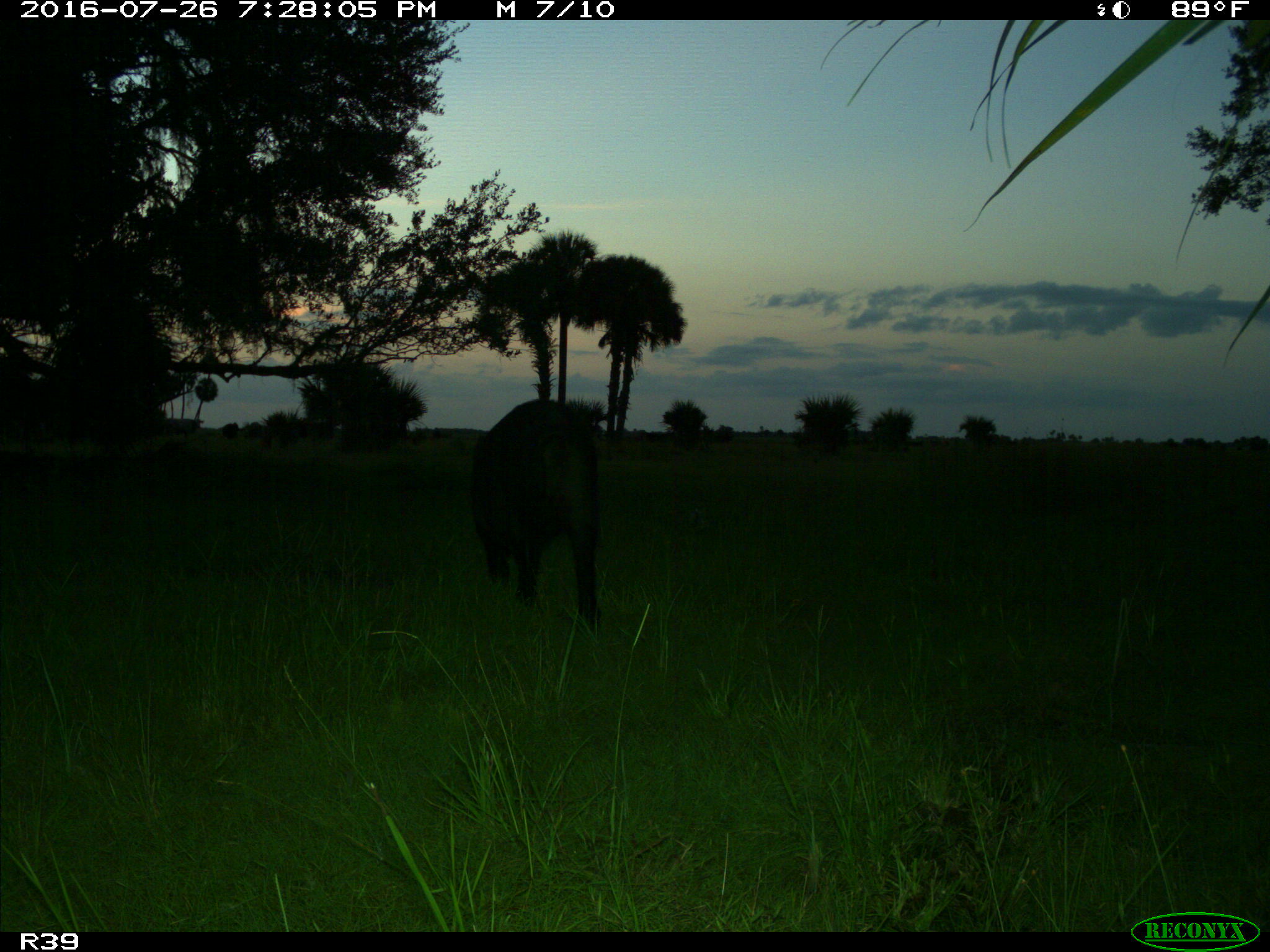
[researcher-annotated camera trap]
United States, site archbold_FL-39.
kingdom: Animalia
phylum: Chordata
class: Mammalia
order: Artiodactyla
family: Suidae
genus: Sus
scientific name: Sus scrofa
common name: wild boar